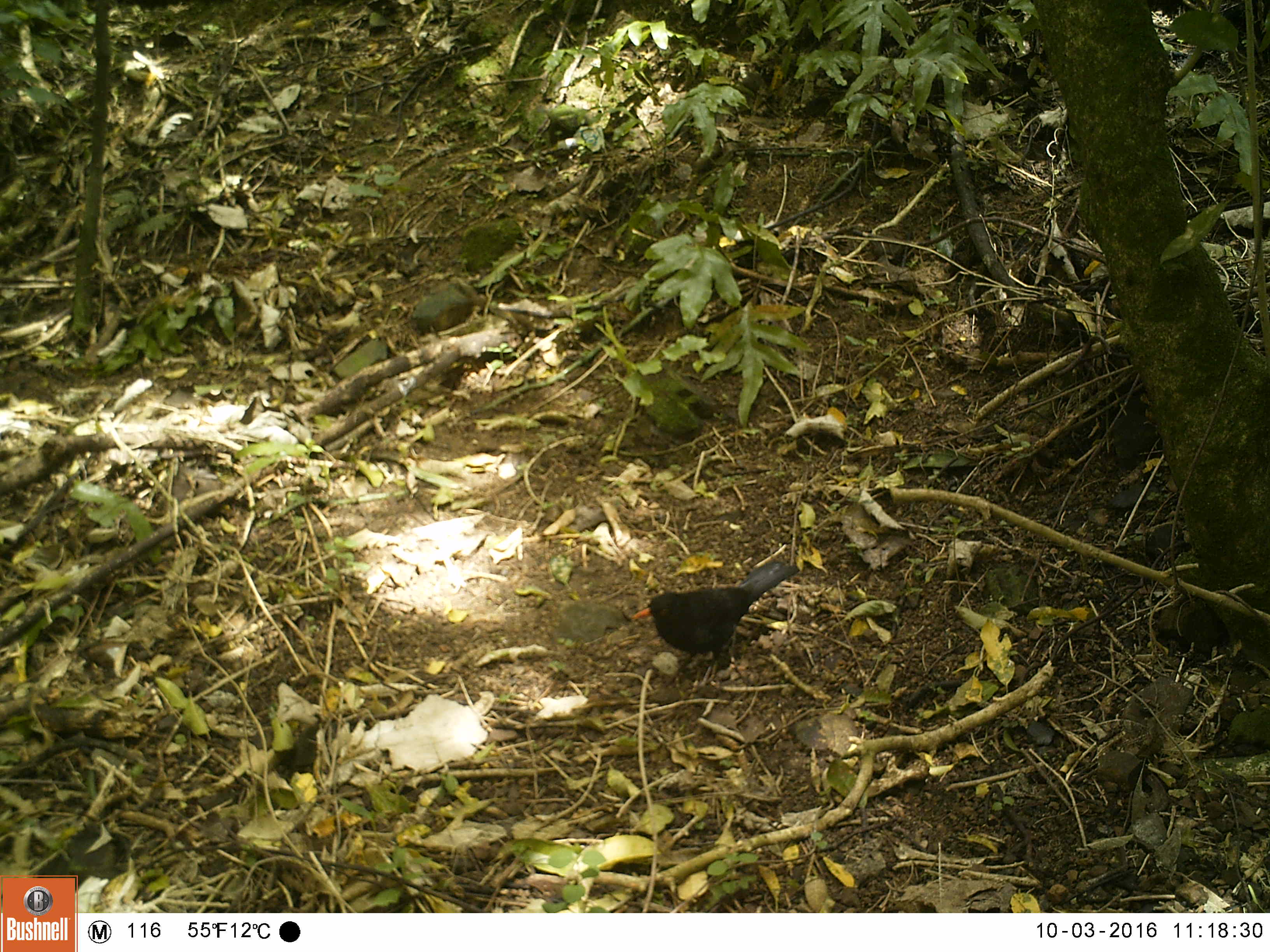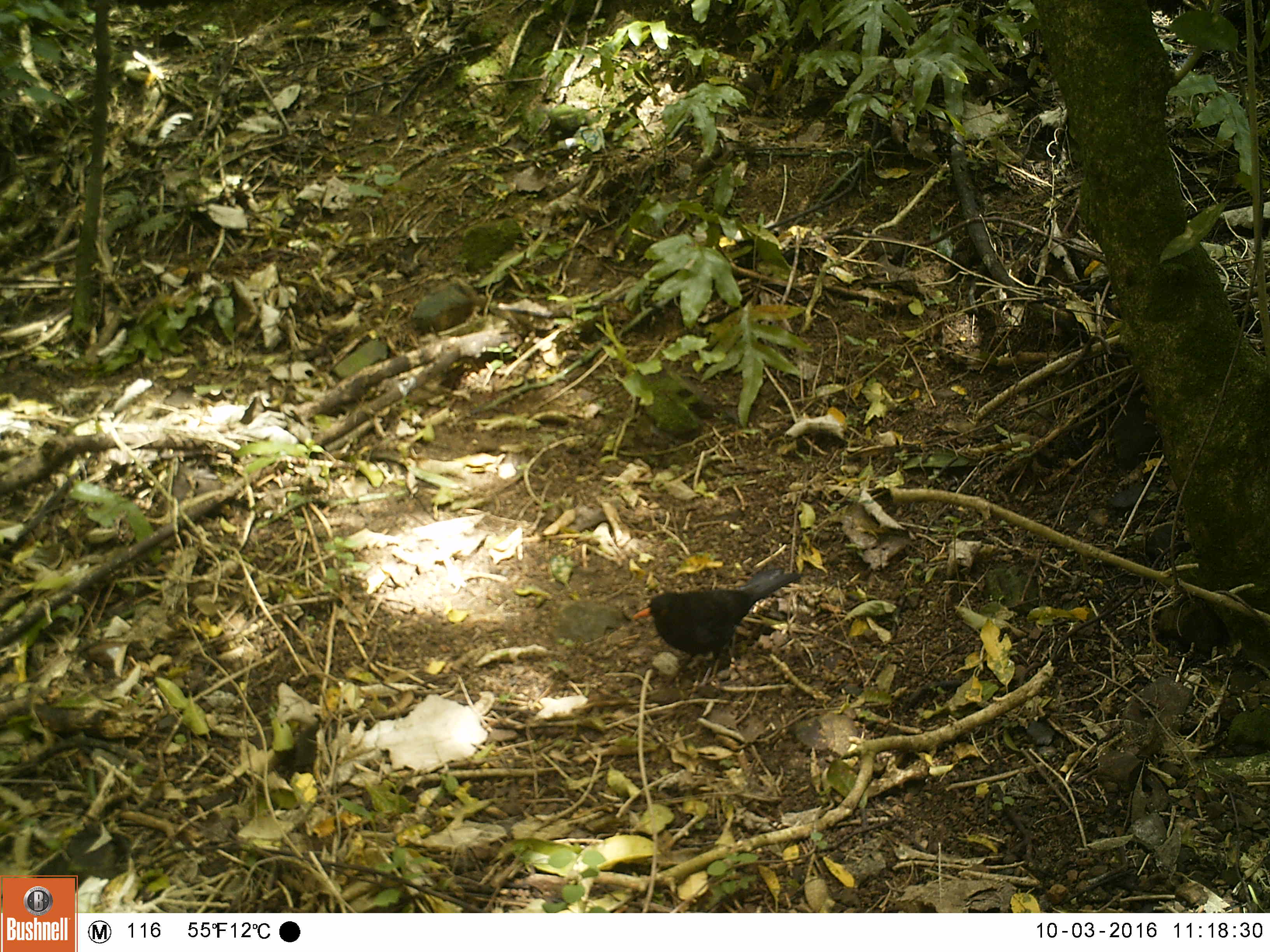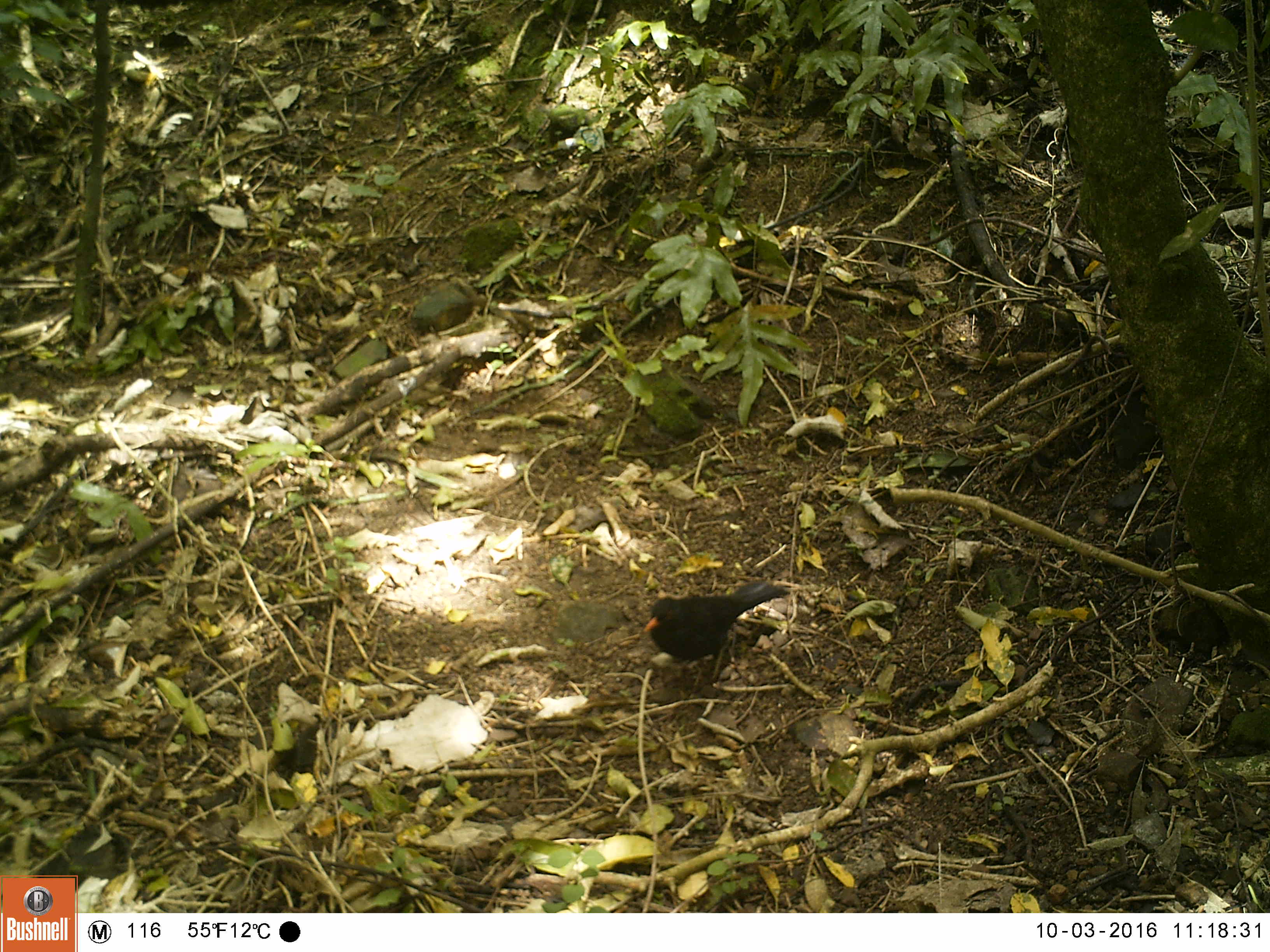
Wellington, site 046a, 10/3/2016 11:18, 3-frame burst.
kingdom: Animalia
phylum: Chordata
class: Aves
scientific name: Aves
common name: bird